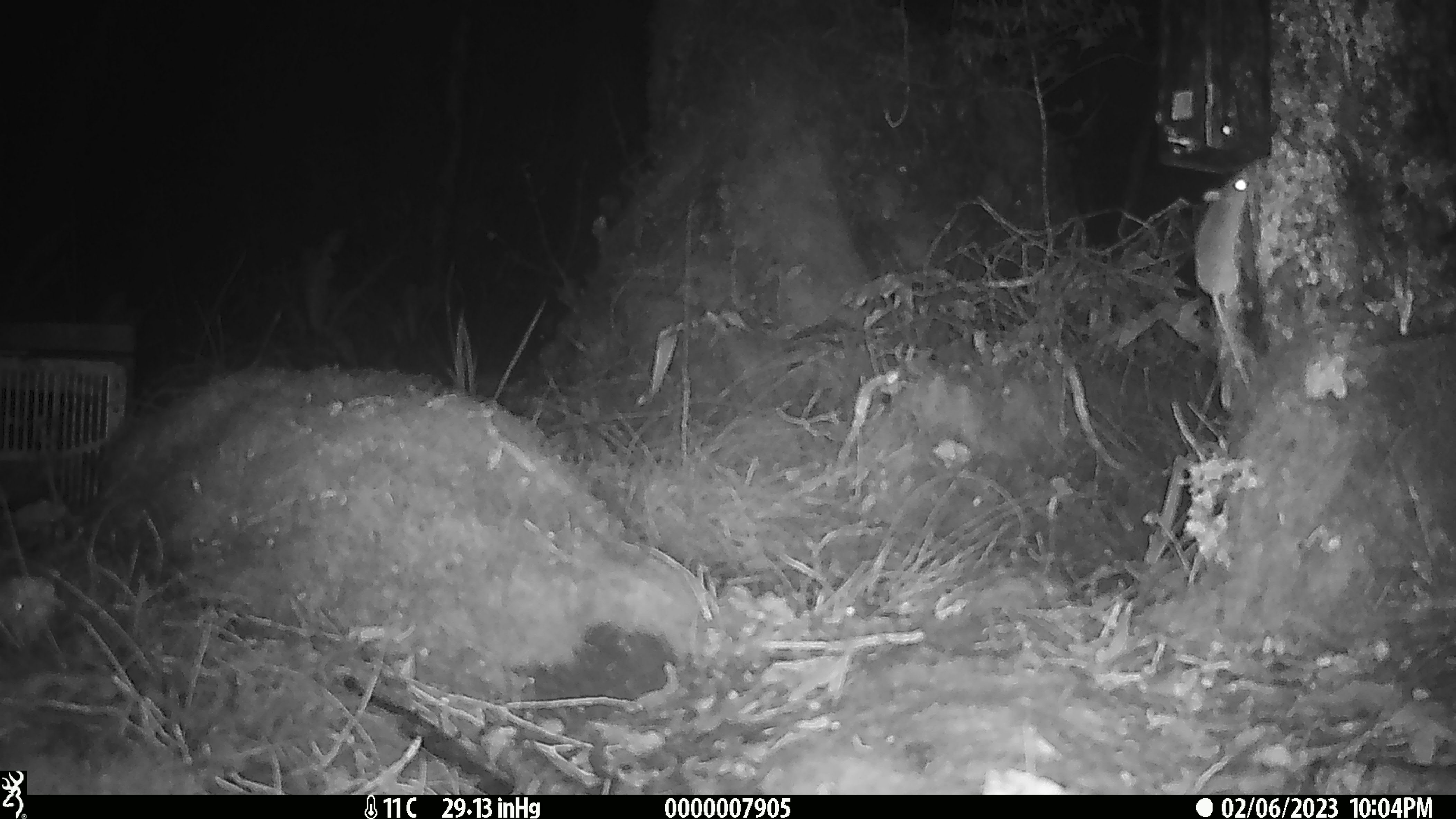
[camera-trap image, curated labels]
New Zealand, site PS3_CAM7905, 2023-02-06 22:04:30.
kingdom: Animalia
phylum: Chordata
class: Mammalia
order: Rodentia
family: Muridae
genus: Mus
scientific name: Mus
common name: mouse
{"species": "mouse (Mus)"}